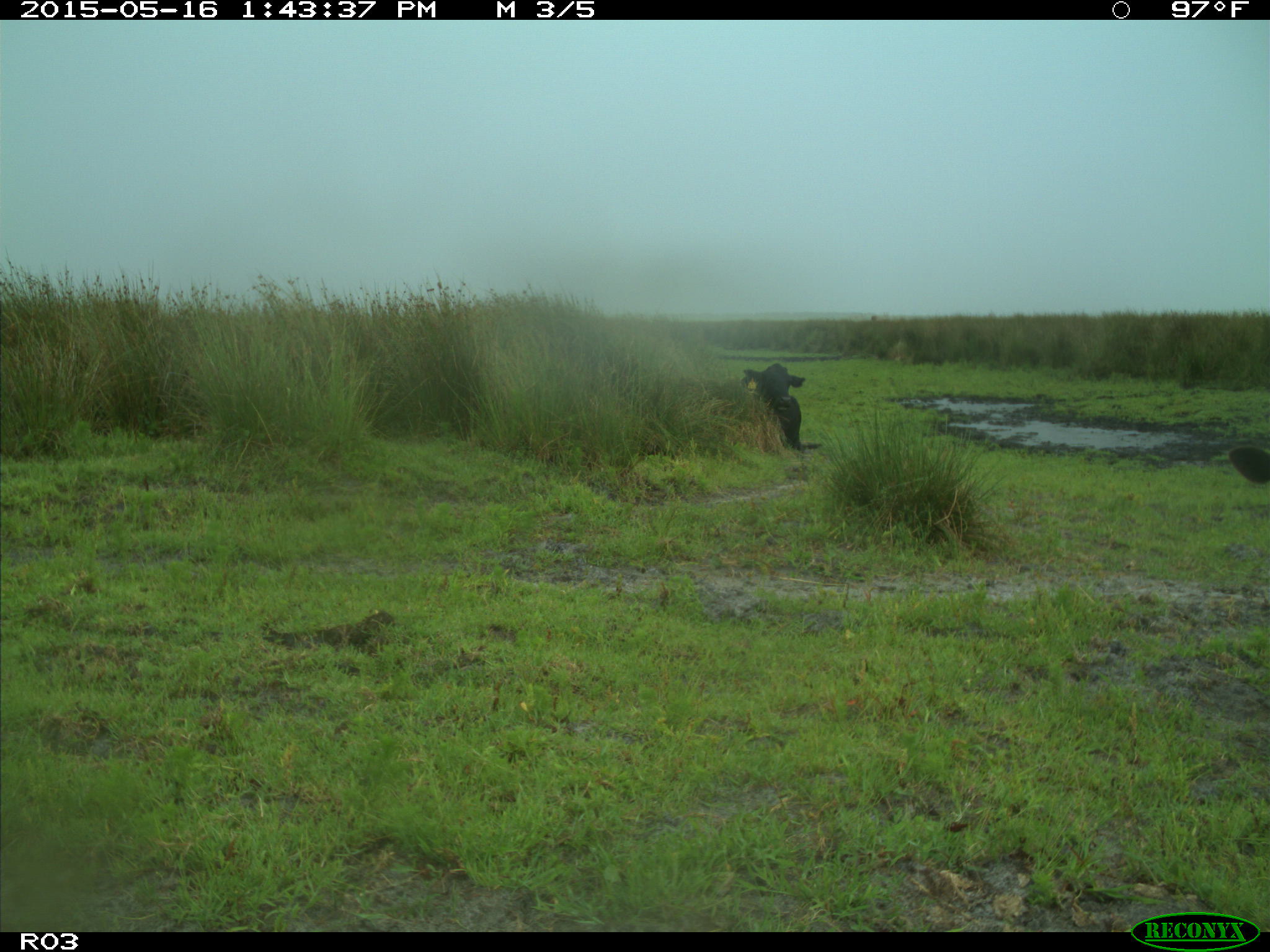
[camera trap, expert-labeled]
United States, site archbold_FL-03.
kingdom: Animalia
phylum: Chordata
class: Mammalia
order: Artiodactyla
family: Bovidae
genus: Bos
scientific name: Bos taurus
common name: domestic cow